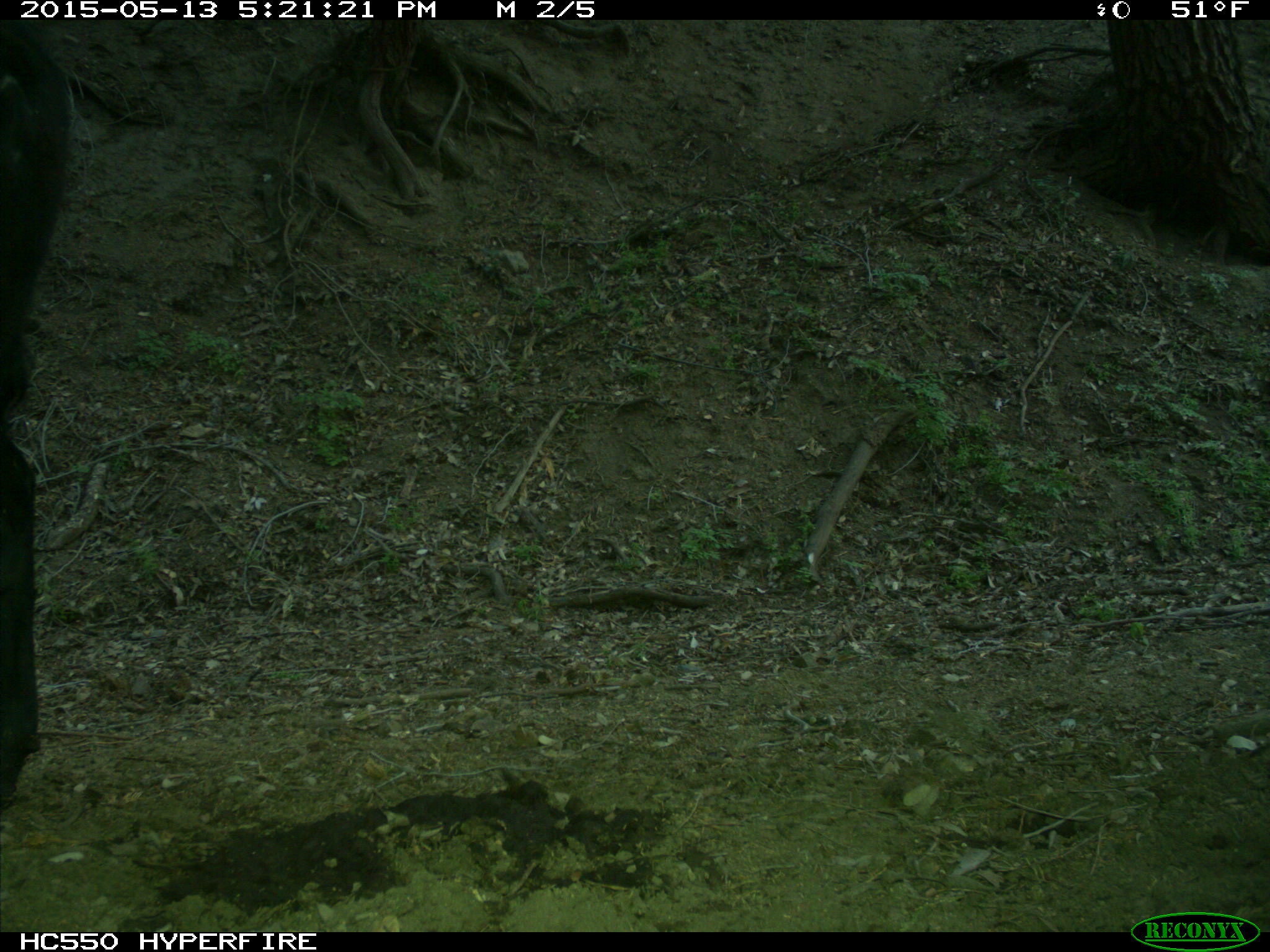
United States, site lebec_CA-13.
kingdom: Animalia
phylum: Chordata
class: Mammalia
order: Artiodactyla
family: Bovidae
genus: Bos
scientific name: Bos taurus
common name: domestic cow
Bos taurus (domestic cow).